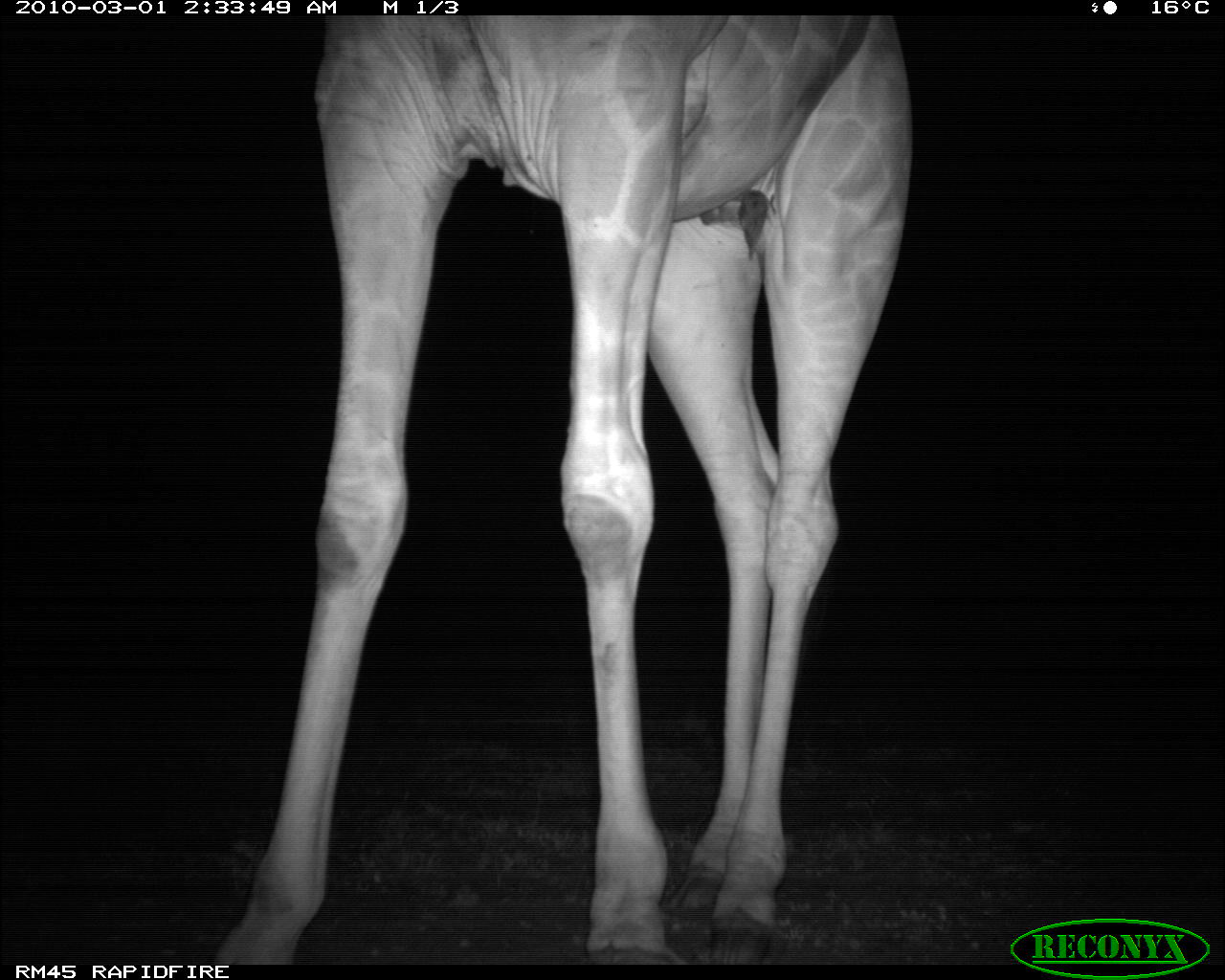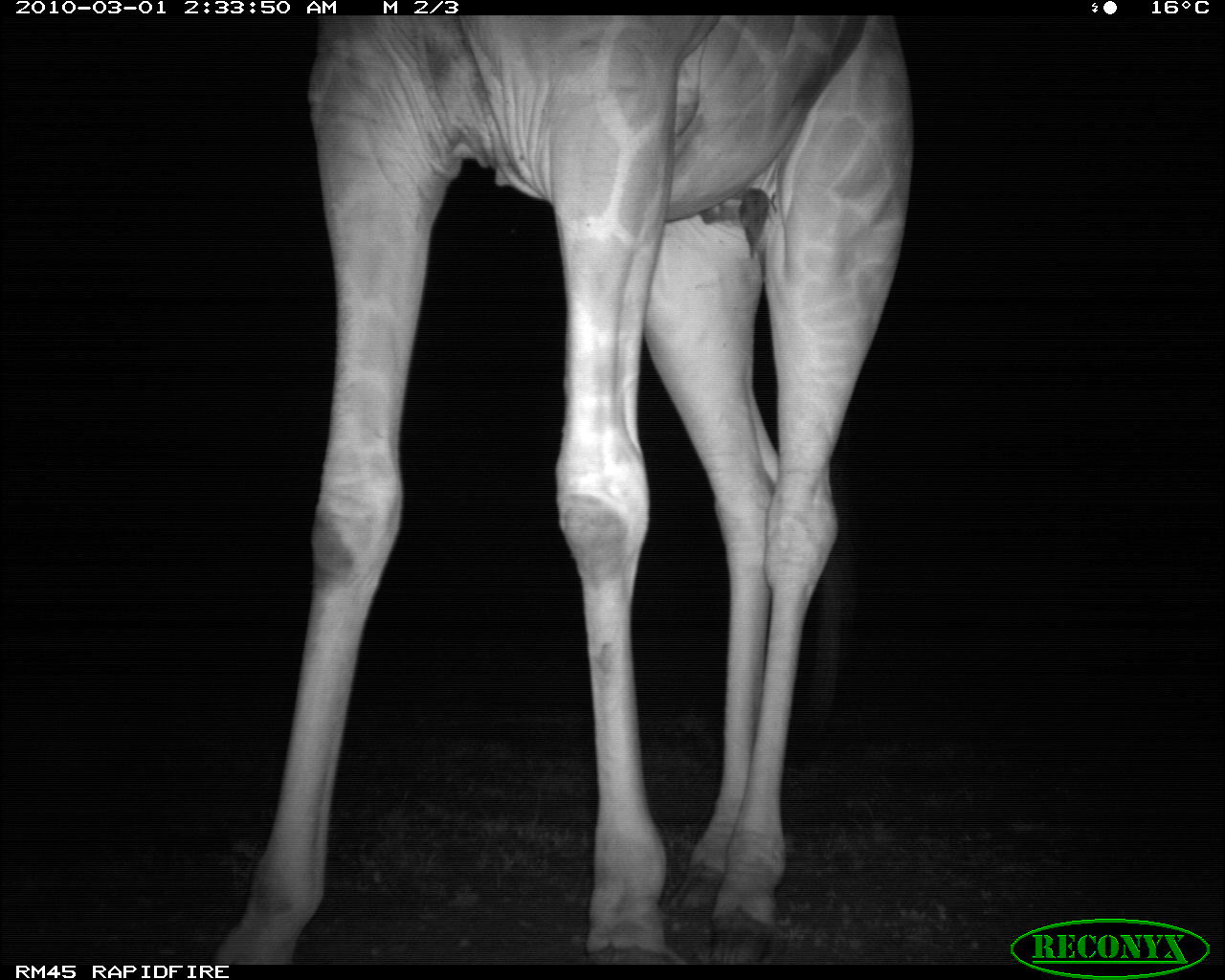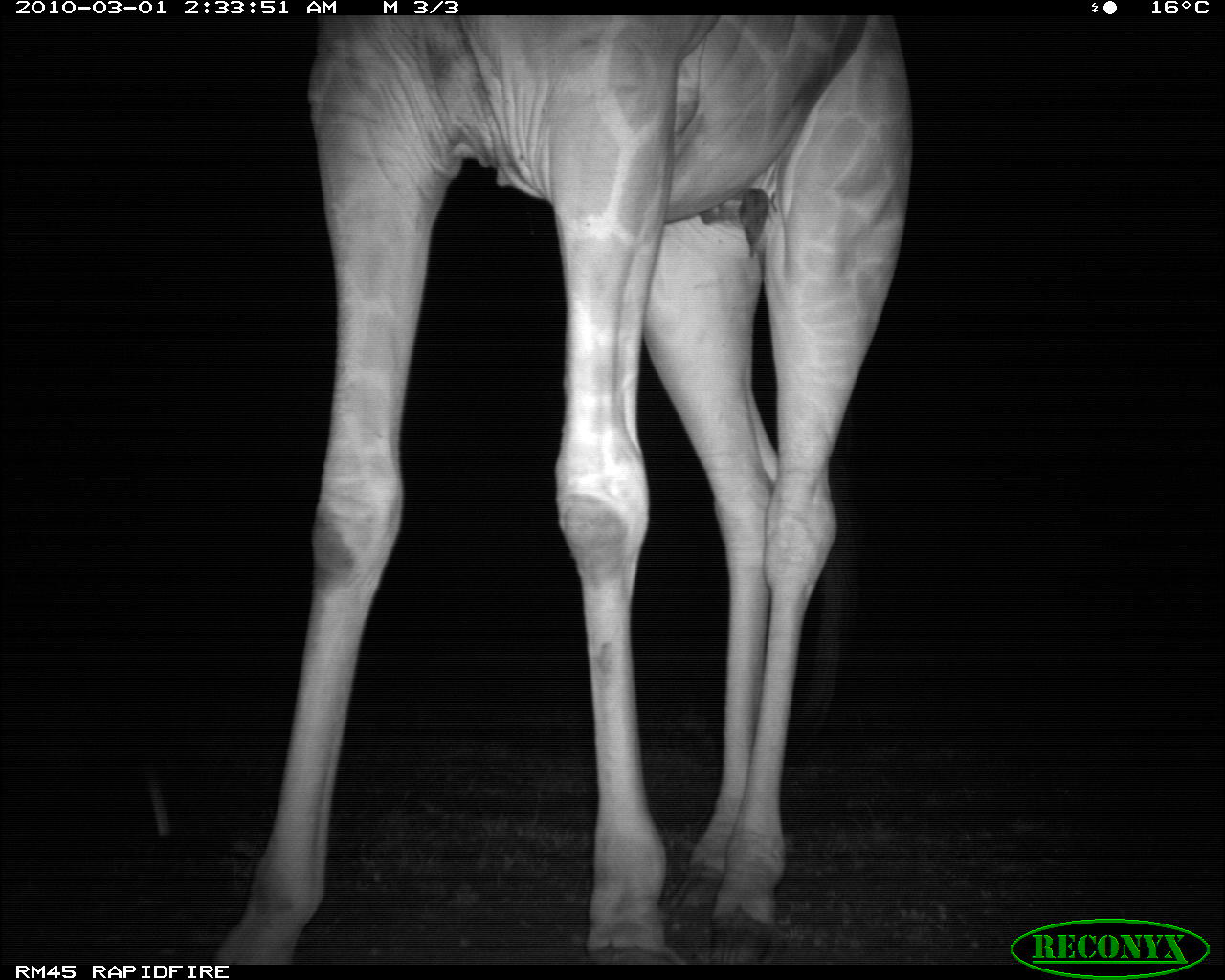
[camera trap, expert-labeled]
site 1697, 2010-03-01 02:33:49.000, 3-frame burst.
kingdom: Animalia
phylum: Chordata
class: Mammalia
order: Artiodactyla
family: Giraffidae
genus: Giraffa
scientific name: Giraffa camelopardalis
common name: giraffe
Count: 1.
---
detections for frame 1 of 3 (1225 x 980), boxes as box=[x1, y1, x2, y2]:
giraffa camelopardalis: box=[214, 15, 915, 962]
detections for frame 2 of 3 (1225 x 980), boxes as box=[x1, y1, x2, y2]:
giraffa camelopardalis: box=[206, 15, 911, 964]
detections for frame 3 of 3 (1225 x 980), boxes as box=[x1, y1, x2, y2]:
giraffa camelopardalis: box=[201, 12, 911, 965]